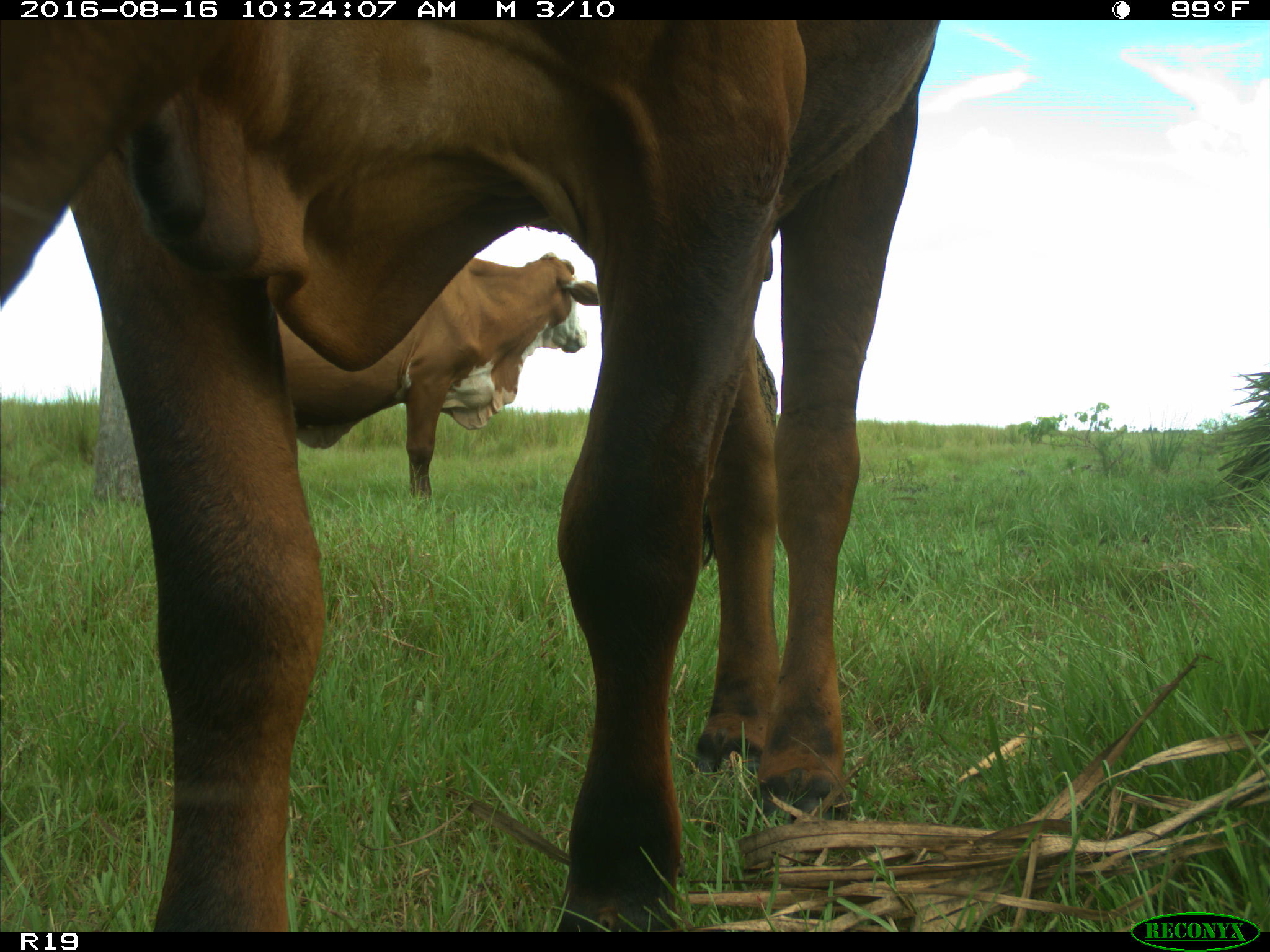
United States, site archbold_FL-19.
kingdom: Animalia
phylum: Chordata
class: Mammalia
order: Artiodactyla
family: Bovidae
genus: Bos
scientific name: Bos taurus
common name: domestic cow